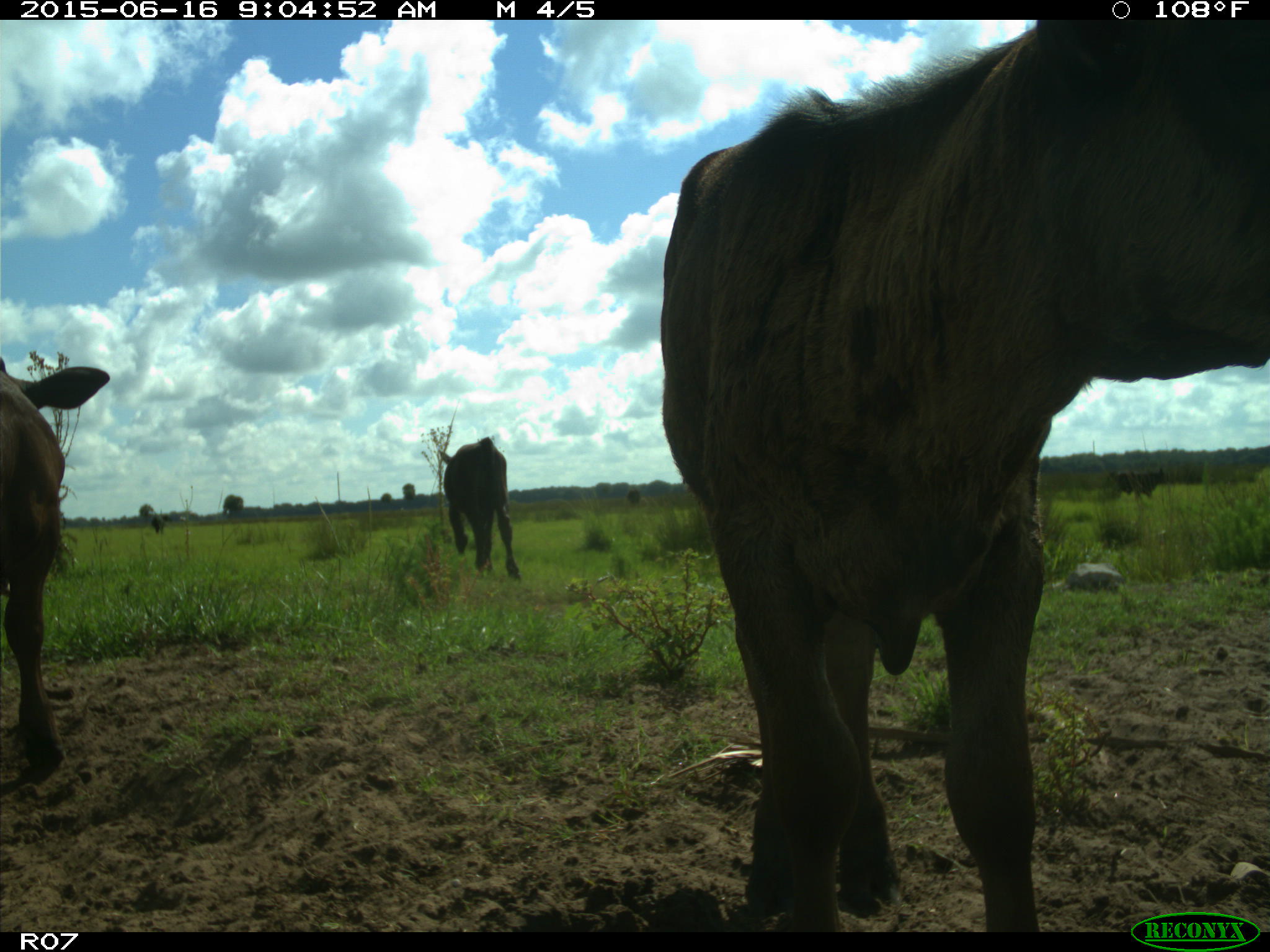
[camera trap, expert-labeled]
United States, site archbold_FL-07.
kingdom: Animalia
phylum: Chordata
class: Mammalia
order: Artiodactyla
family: Bovidae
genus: Bos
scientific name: Bos taurus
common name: domestic cow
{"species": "Bos taurus (domestic cow)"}